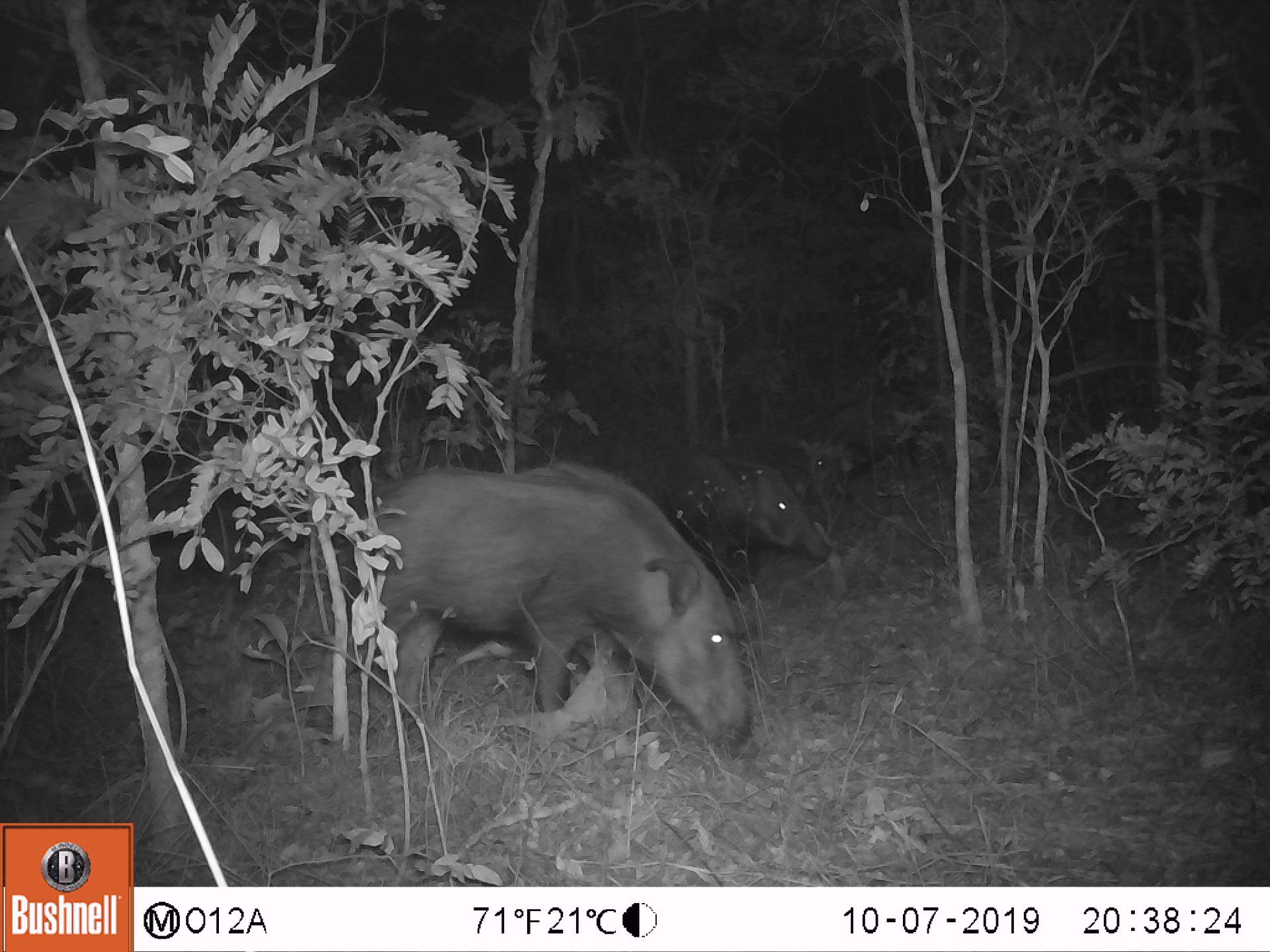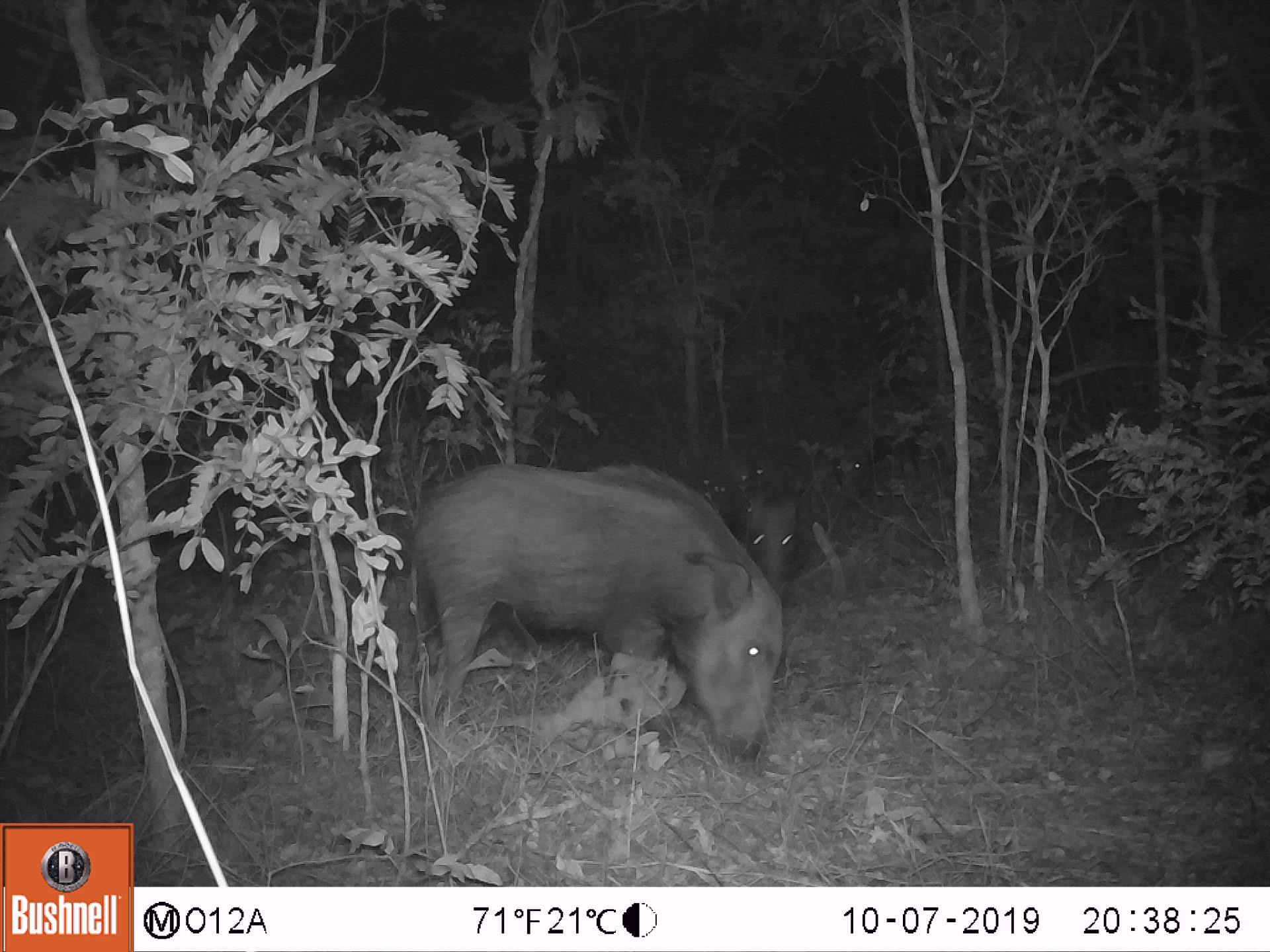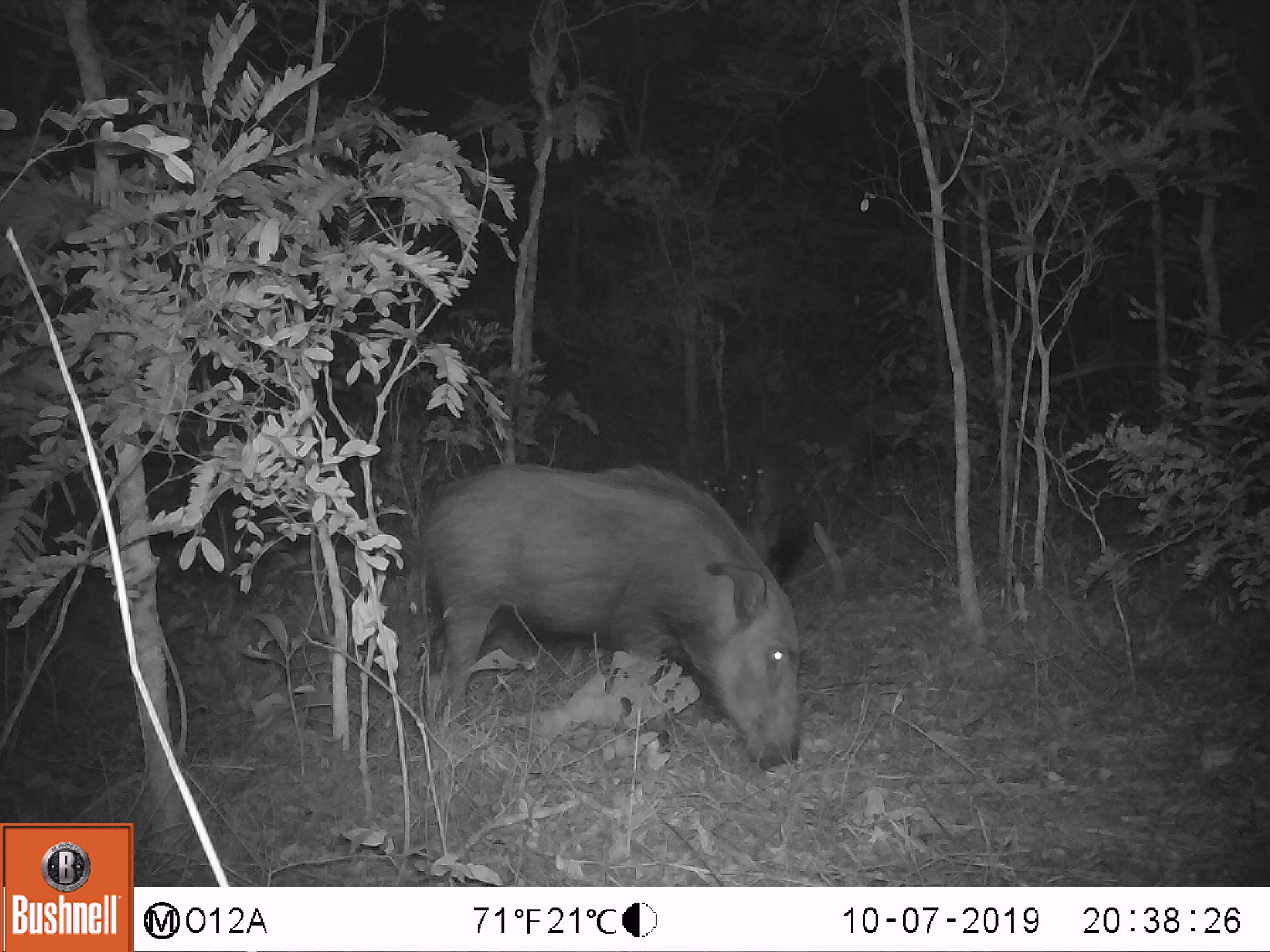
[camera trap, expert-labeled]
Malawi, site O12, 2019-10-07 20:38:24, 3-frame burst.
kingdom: Animalia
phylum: Chordata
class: Mammalia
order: Artiodactyla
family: Suidae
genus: Potamochoerus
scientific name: Potamochoerus larvatus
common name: bushpig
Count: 3.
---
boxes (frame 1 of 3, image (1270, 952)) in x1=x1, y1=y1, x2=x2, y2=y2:
bushpig: x1=353, y1=458, x2=758, y2=750; x1=613, y1=449, x2=832, y2=602; x1=799, y1=384, x2=942, y2=507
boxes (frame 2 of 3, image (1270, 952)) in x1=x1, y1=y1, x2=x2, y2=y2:
bushpig: x1=399, y1=458, x2=786, y2=762; x1=656, y1=455, x2=805, y2=605; x1=833, y1=390, x2=962, y2=510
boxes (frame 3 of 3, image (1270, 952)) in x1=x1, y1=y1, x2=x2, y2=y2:
bushpig: x1=410, y1=458, x2=805, y2=773; x1=687, y1=451, x2=809, y2=586; x1=807, y1=384, x2=933, y2=476